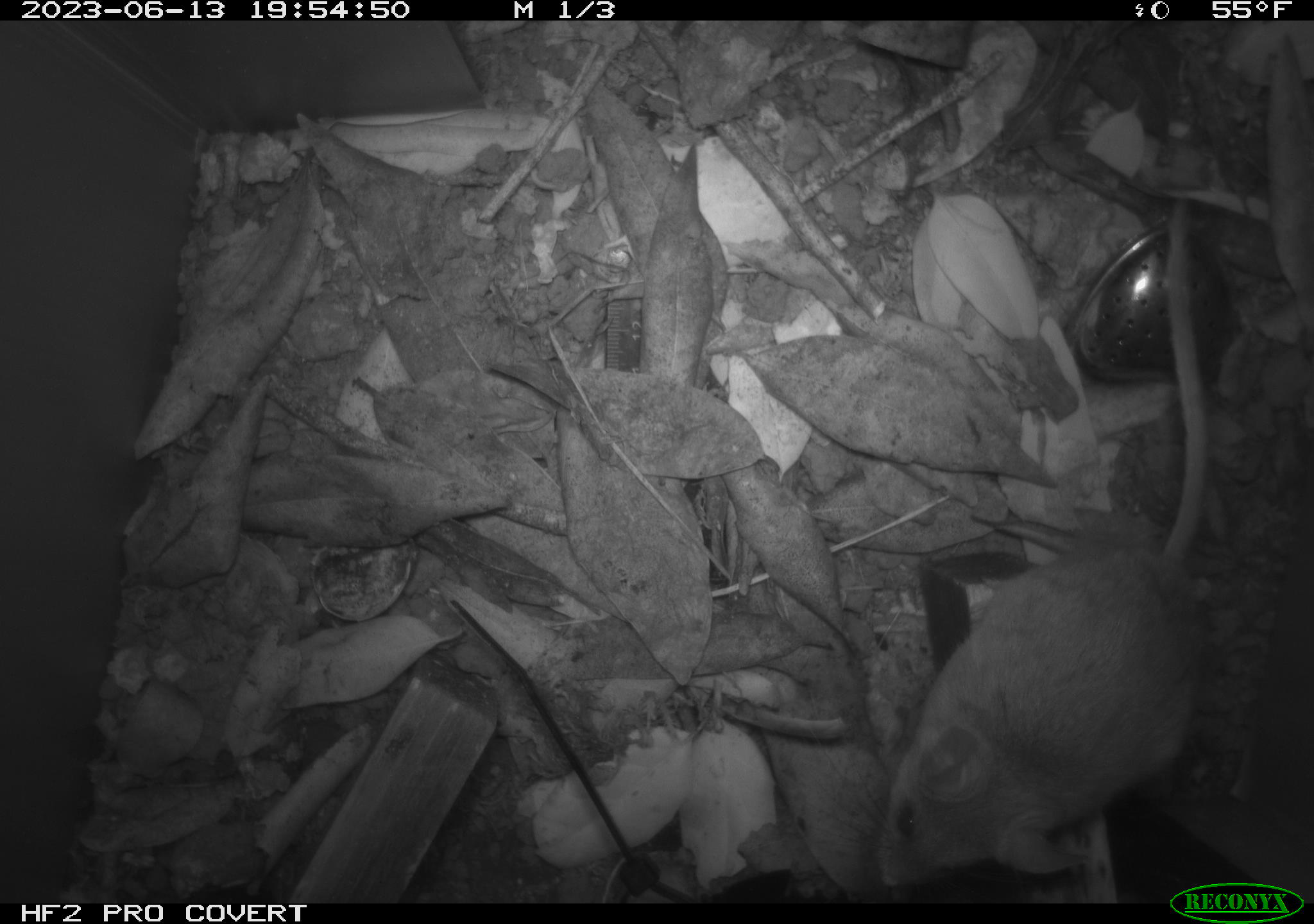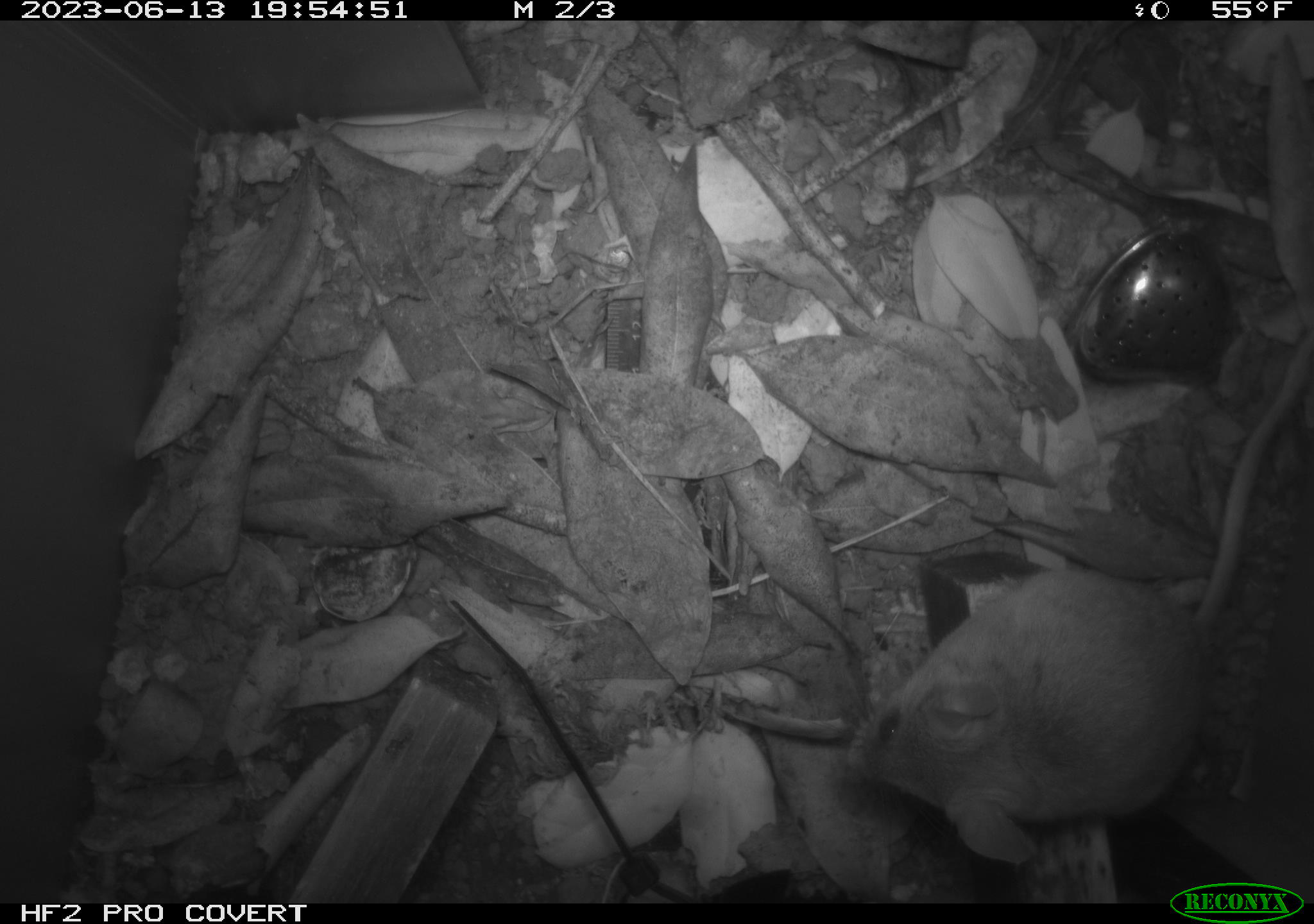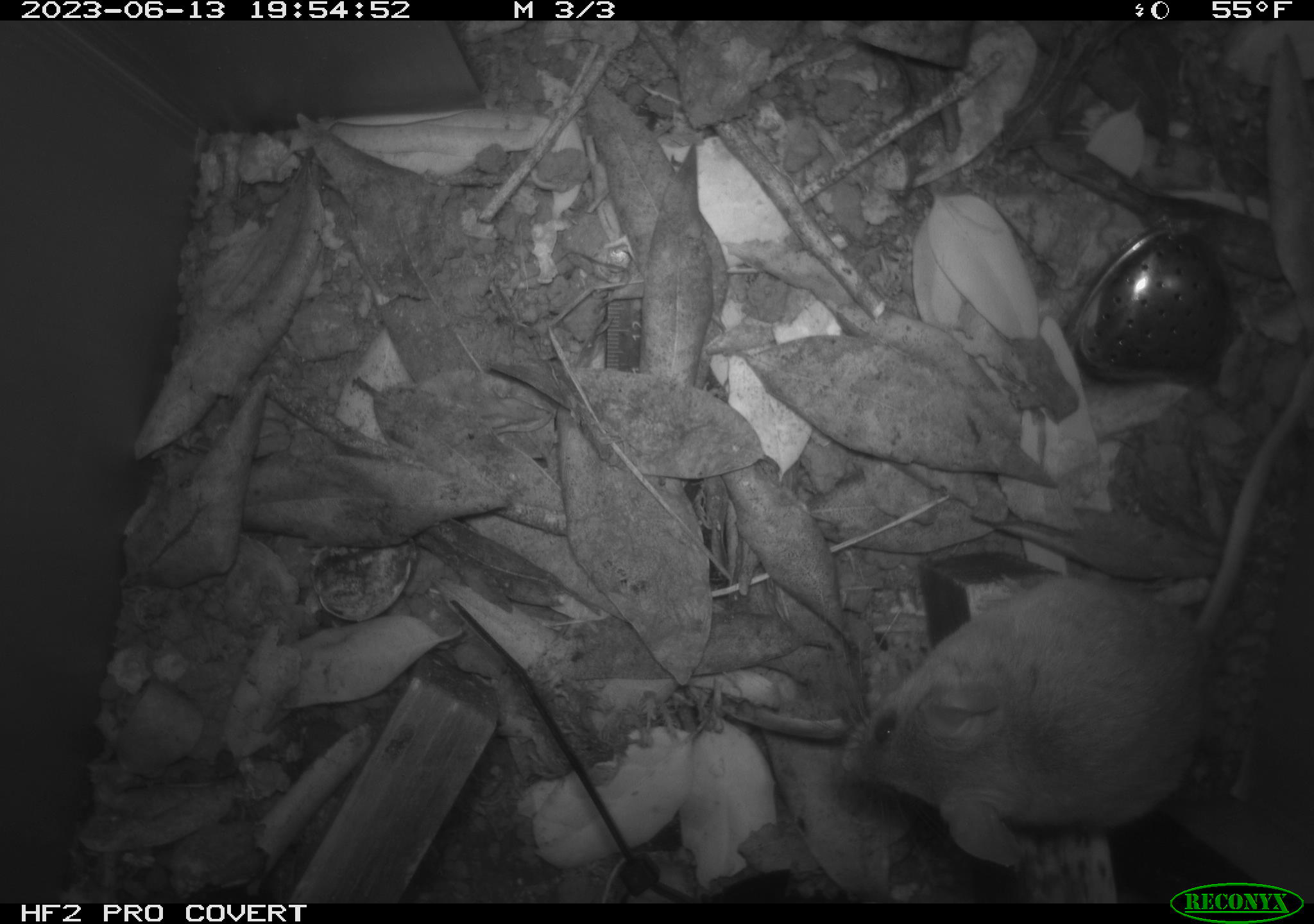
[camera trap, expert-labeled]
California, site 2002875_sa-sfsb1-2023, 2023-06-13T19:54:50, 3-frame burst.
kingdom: Animalia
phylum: Chordata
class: Mammalia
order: Rodentia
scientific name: Rodentia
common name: mouse species